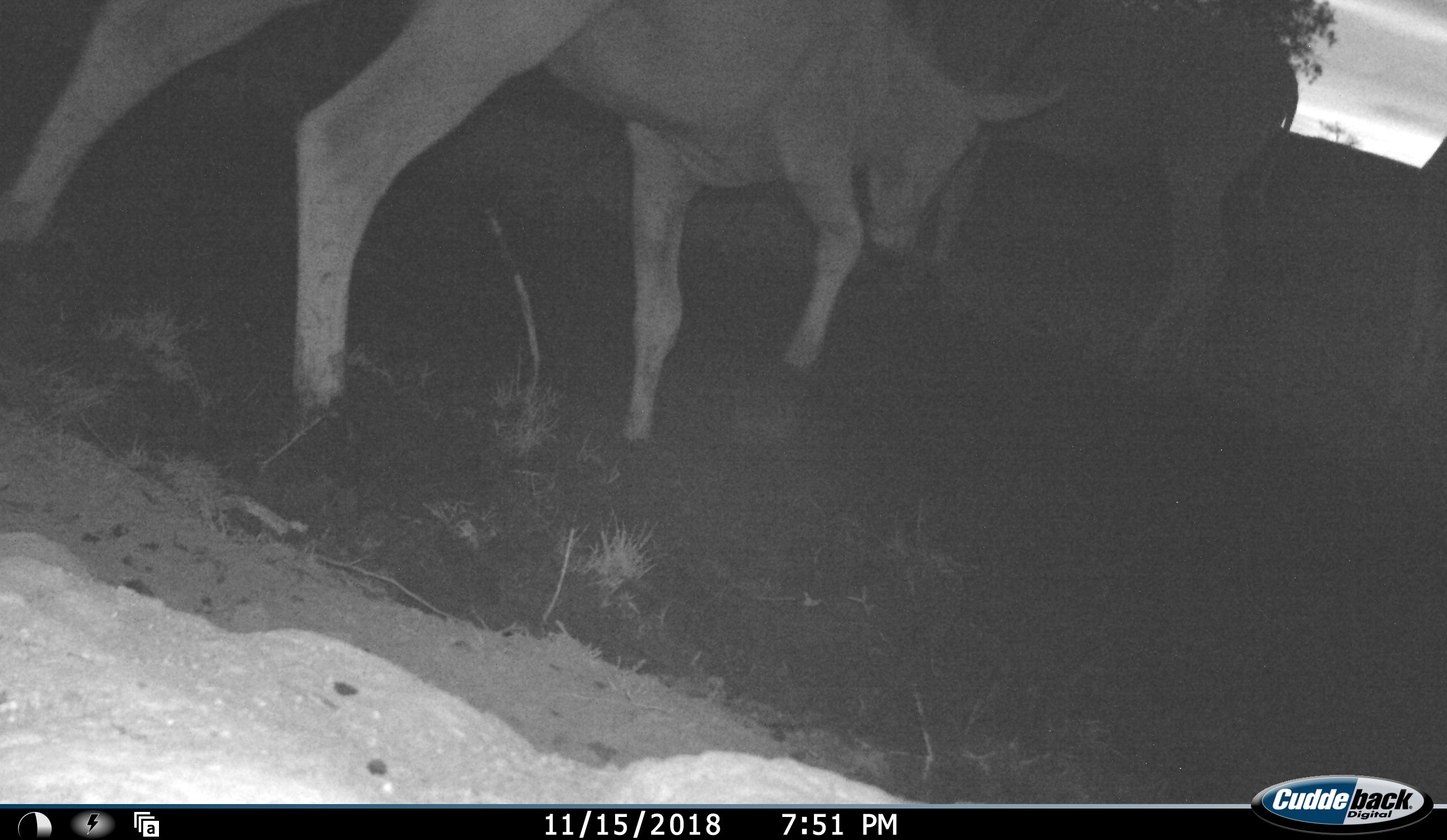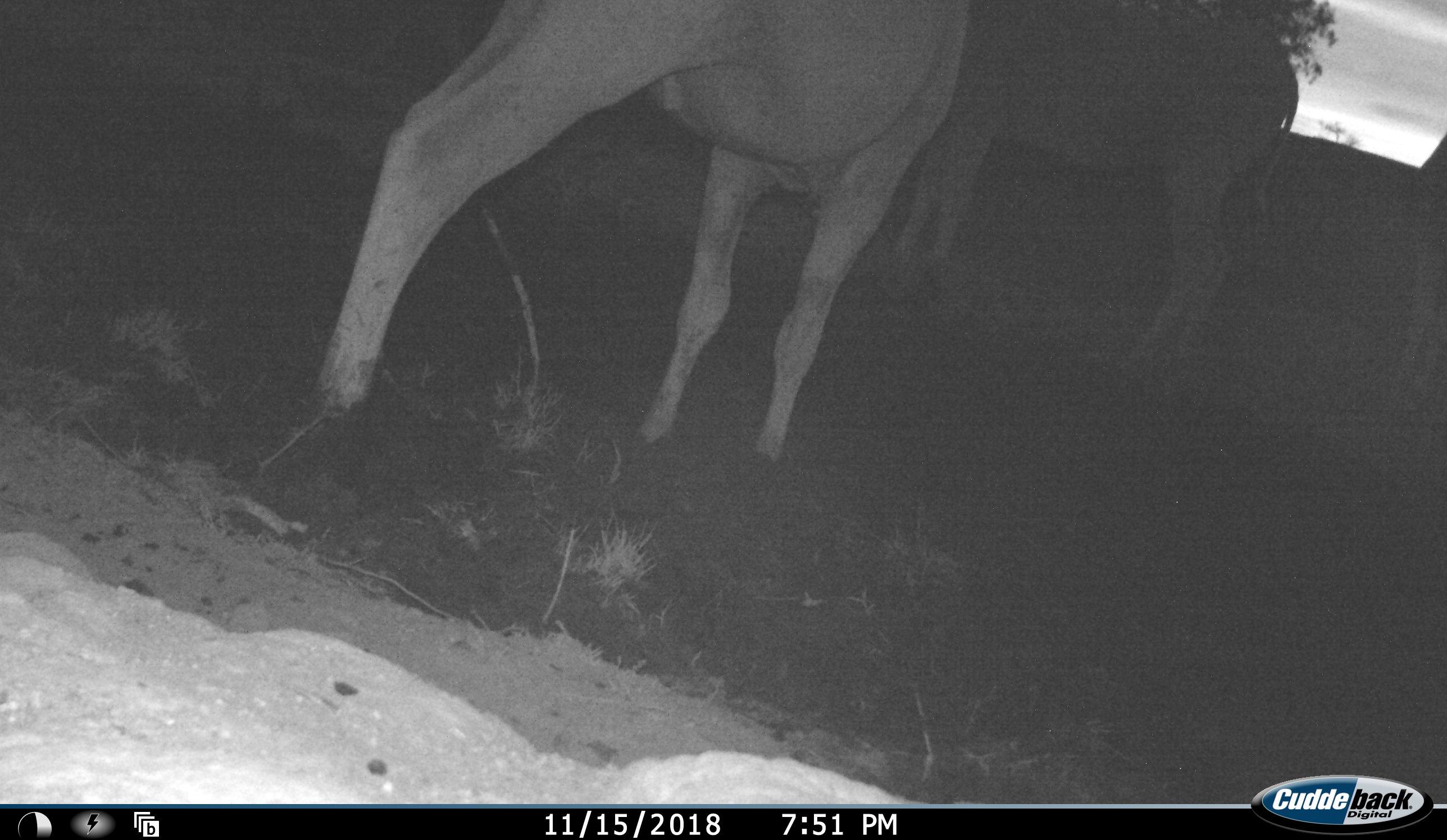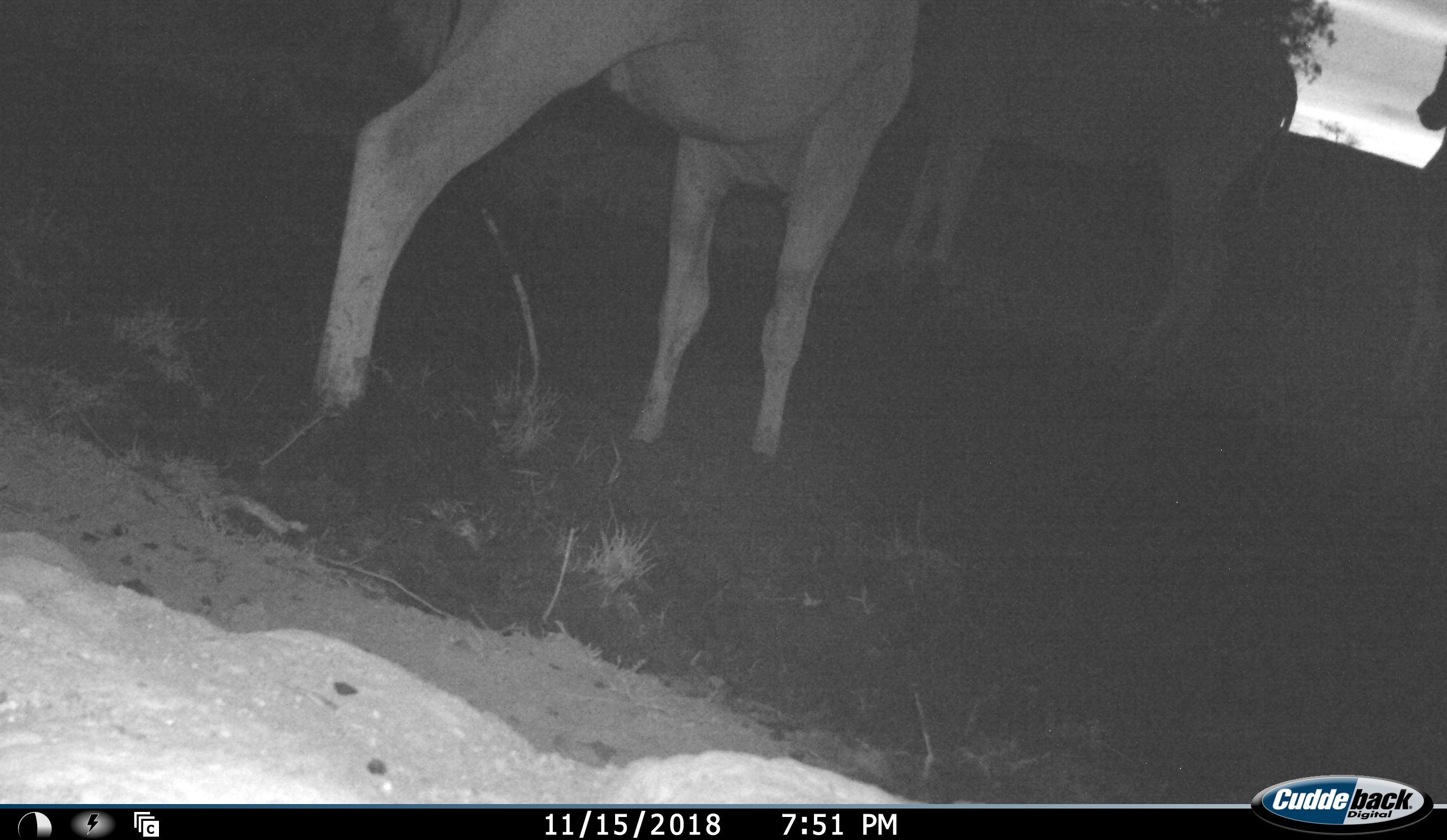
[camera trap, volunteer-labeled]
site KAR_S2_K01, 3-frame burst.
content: unidentified animal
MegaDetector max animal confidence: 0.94